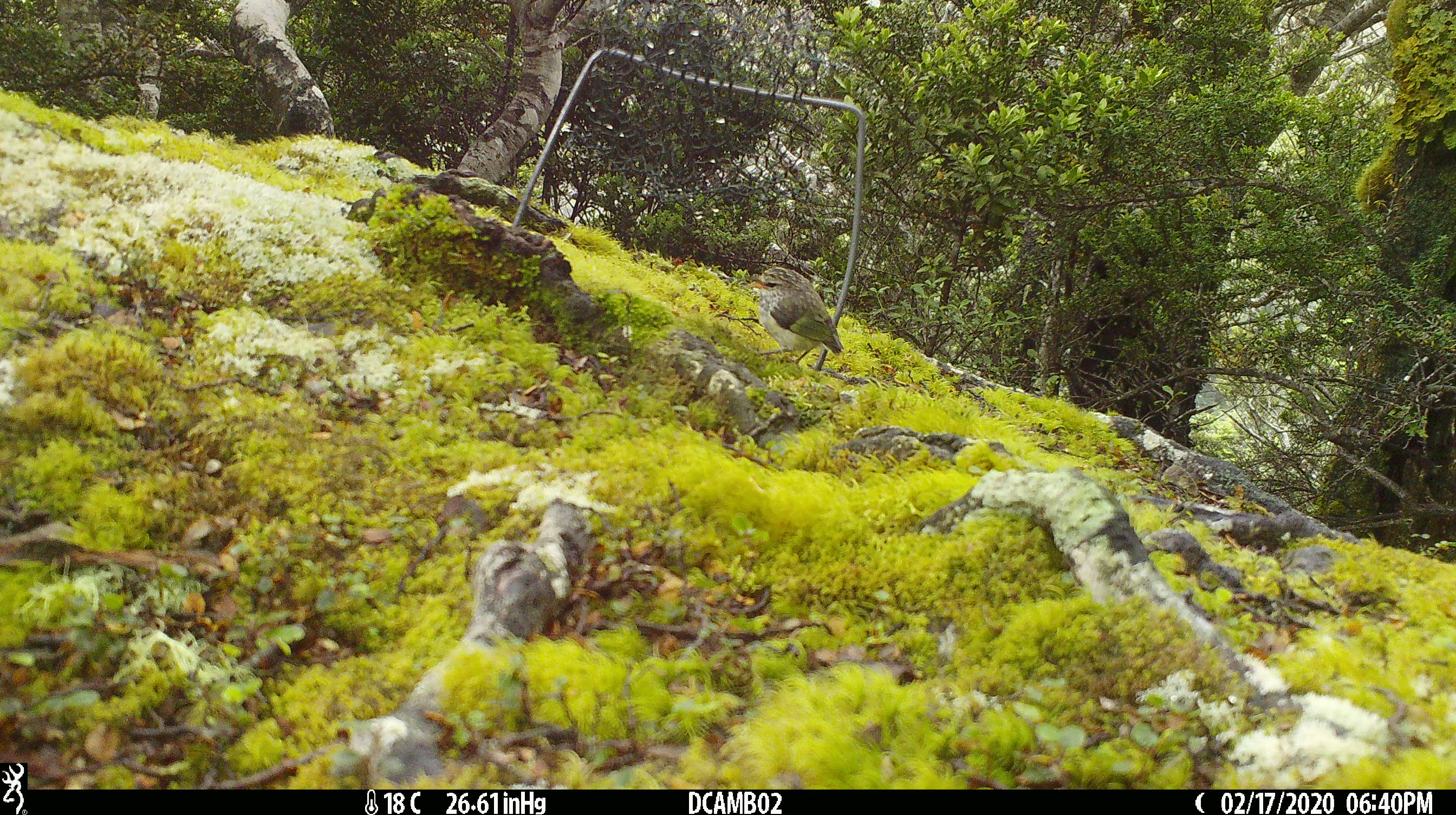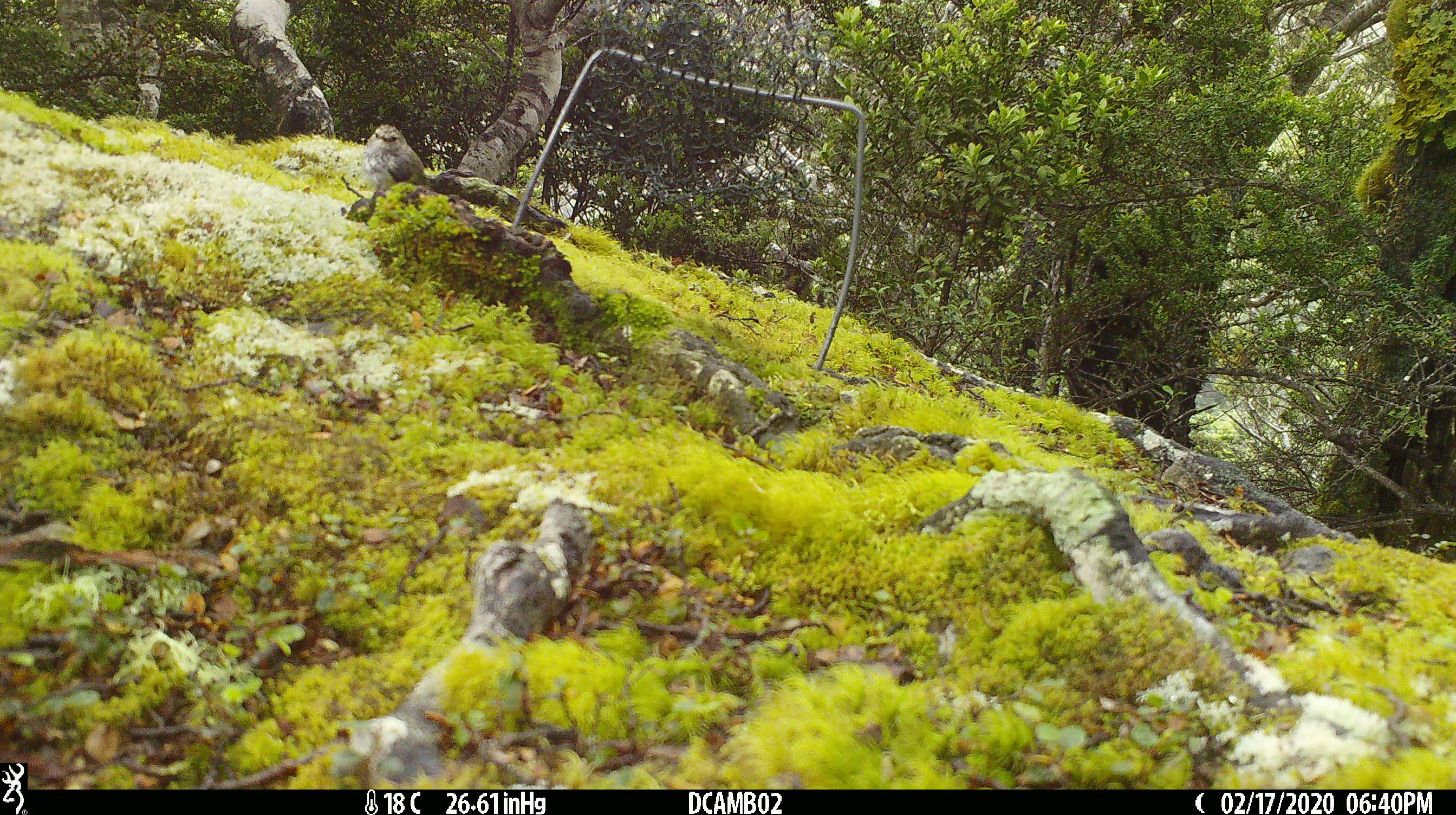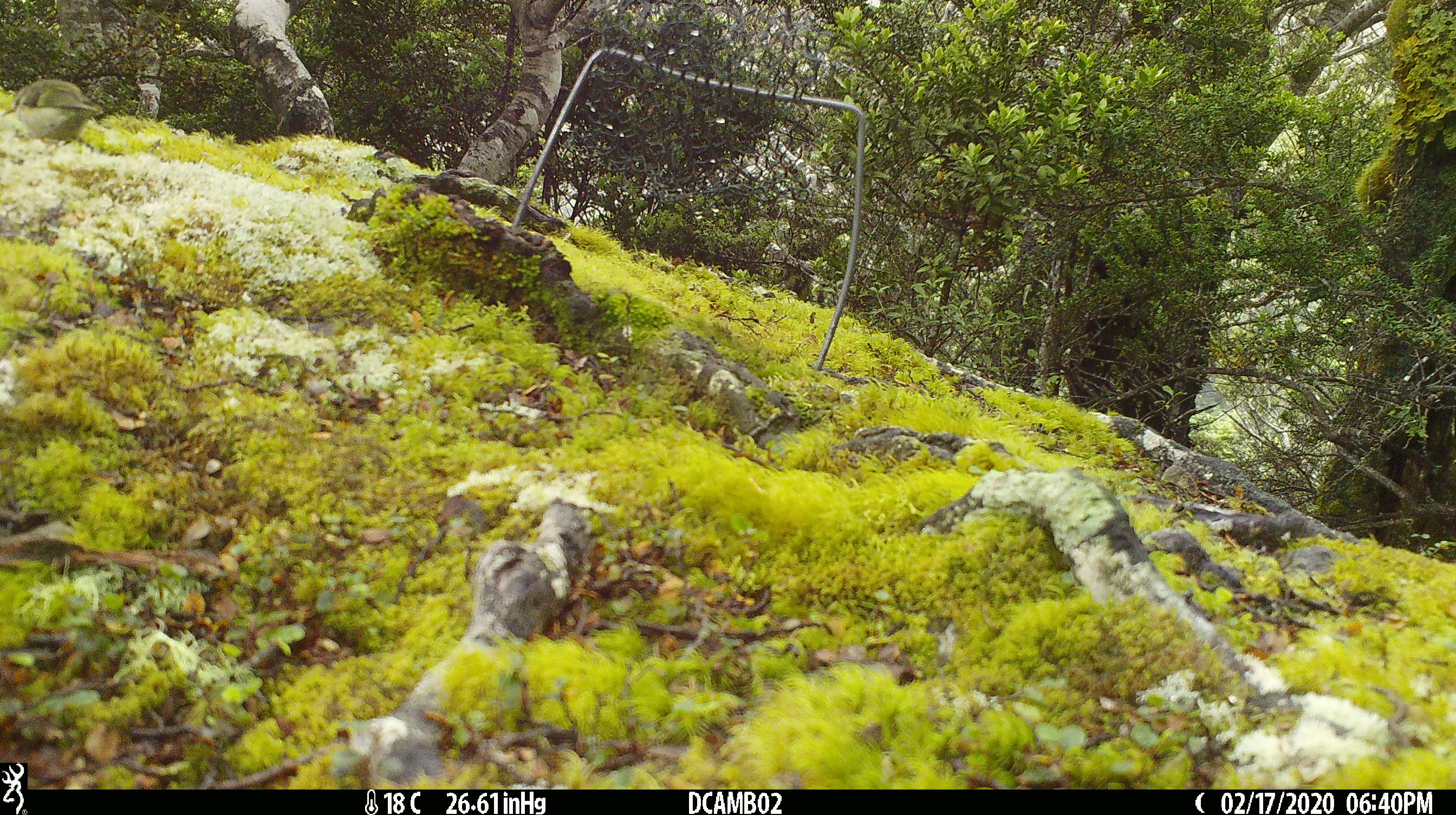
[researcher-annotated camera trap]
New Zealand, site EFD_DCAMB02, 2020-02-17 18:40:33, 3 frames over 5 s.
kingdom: Animalia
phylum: Chordata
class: Aves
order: Passeriformes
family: Acanthisittidae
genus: Acanthisitta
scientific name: Acanthisitta chloris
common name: rifleman